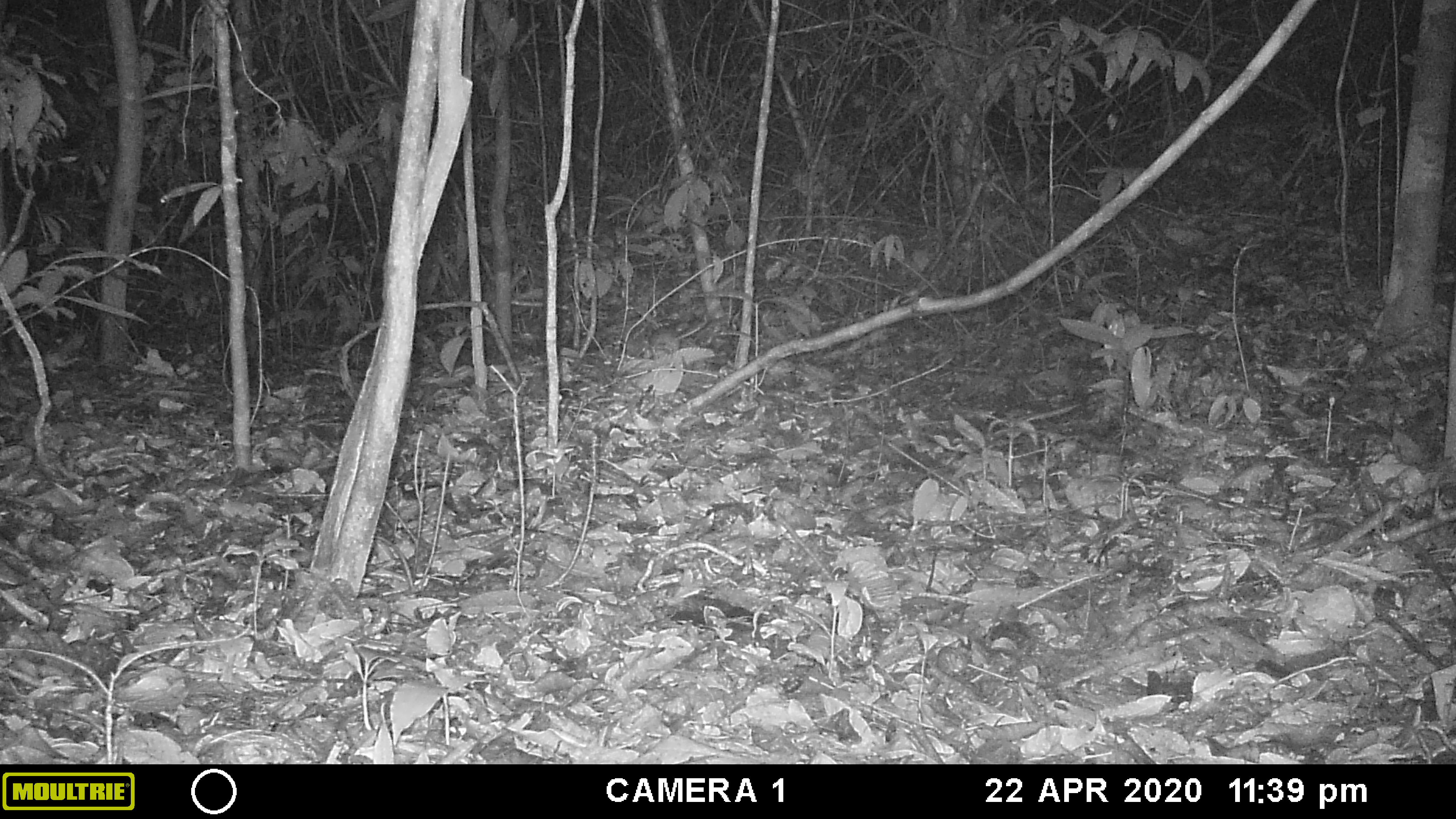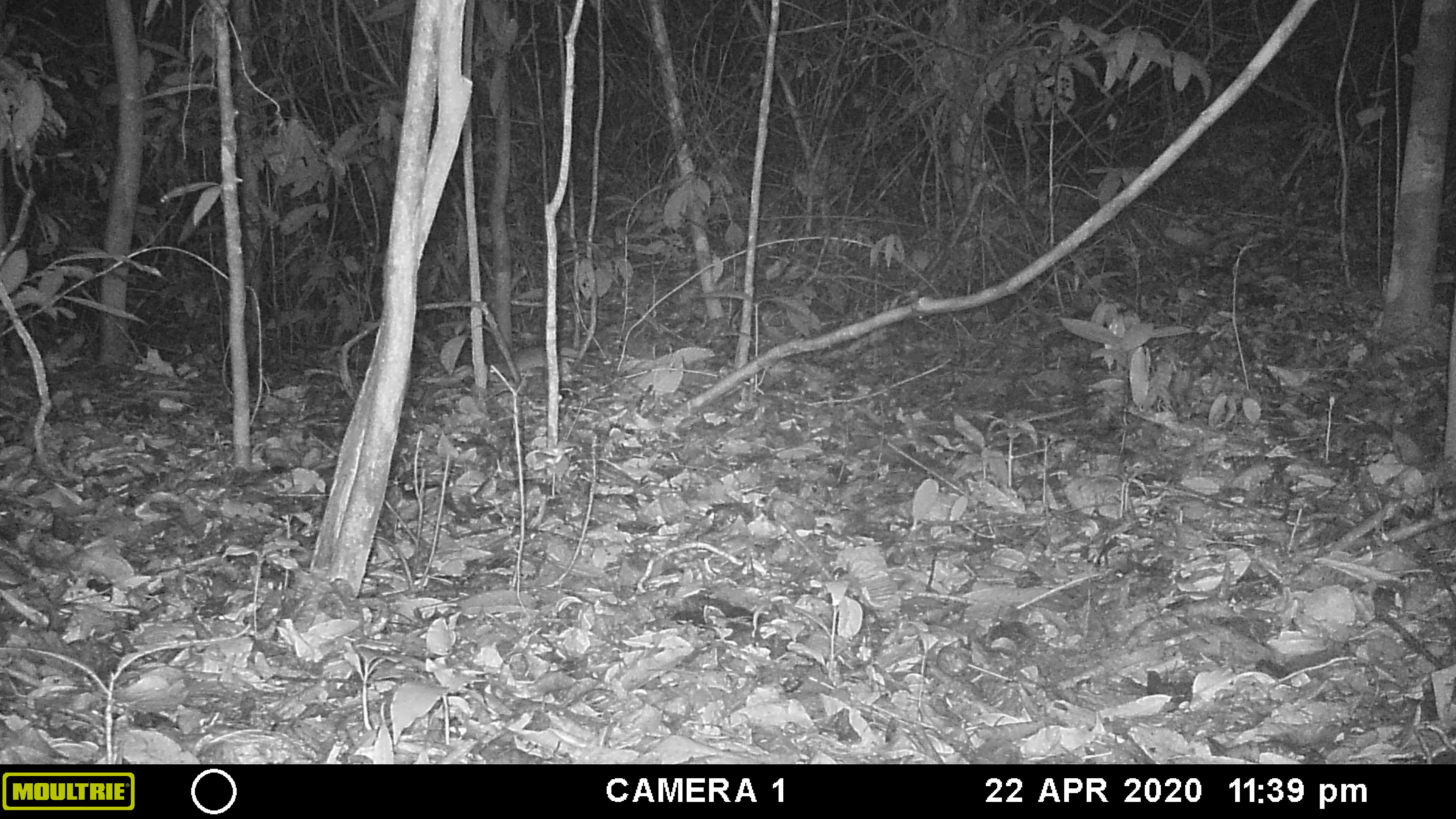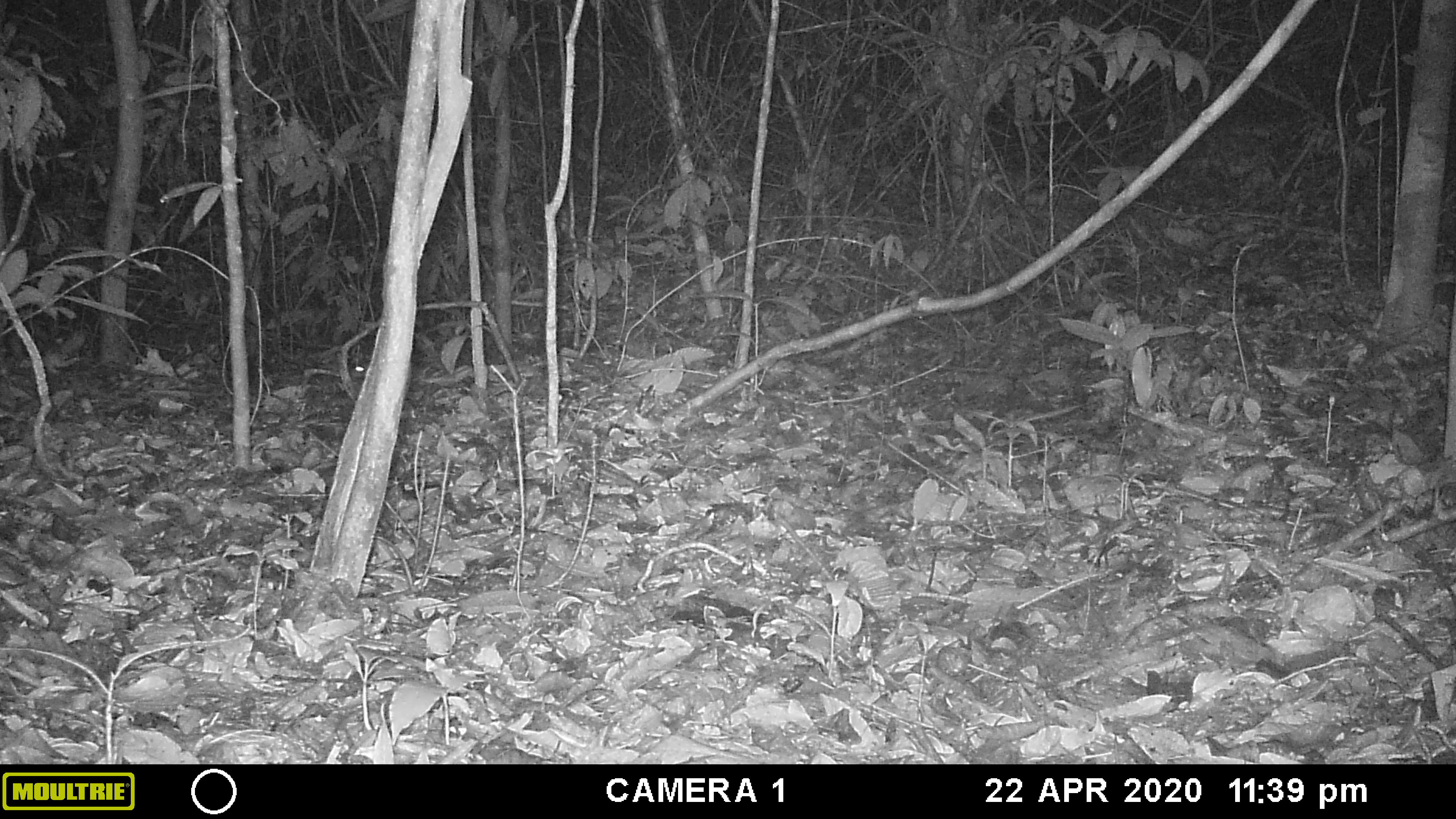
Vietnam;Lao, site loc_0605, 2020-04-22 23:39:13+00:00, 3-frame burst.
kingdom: Animalia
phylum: Chordata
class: Mammalia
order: Rodentia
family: Muridae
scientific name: Muridae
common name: old-world mice and rats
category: unidentified murid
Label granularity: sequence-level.